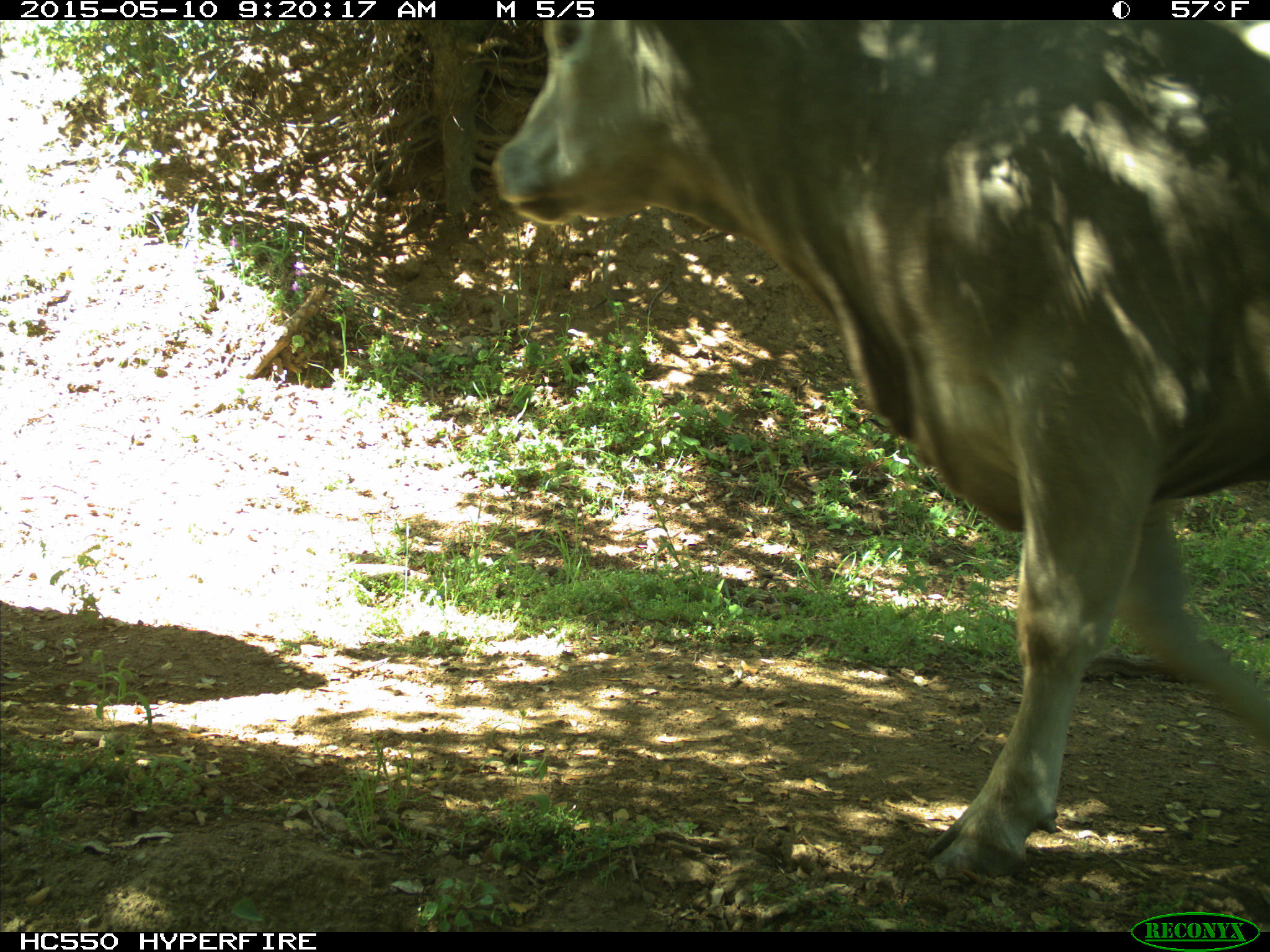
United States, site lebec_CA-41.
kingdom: Animalia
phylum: Chordata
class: Mammalia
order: Artiodactyla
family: Bovidae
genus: Bos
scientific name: Bos taurus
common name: domestic cow